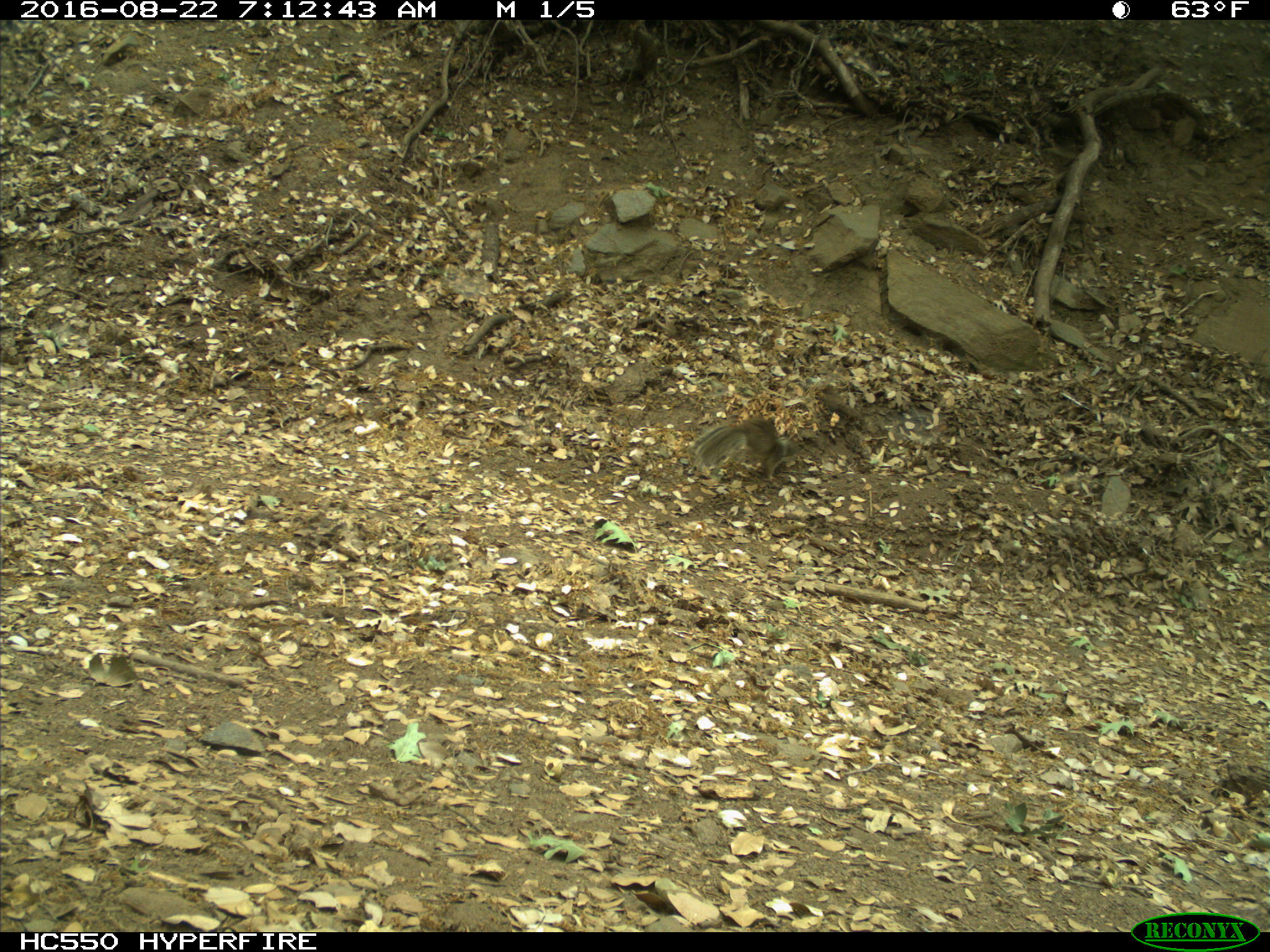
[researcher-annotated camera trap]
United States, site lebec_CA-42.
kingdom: Animalia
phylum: Chordata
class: Mammalia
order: Rodentia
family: Sciuridae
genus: Otospermophilus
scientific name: Otospermophilus beecheyi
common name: california ground squirrel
Otospermophilus beecheyi (california ground squirrel).